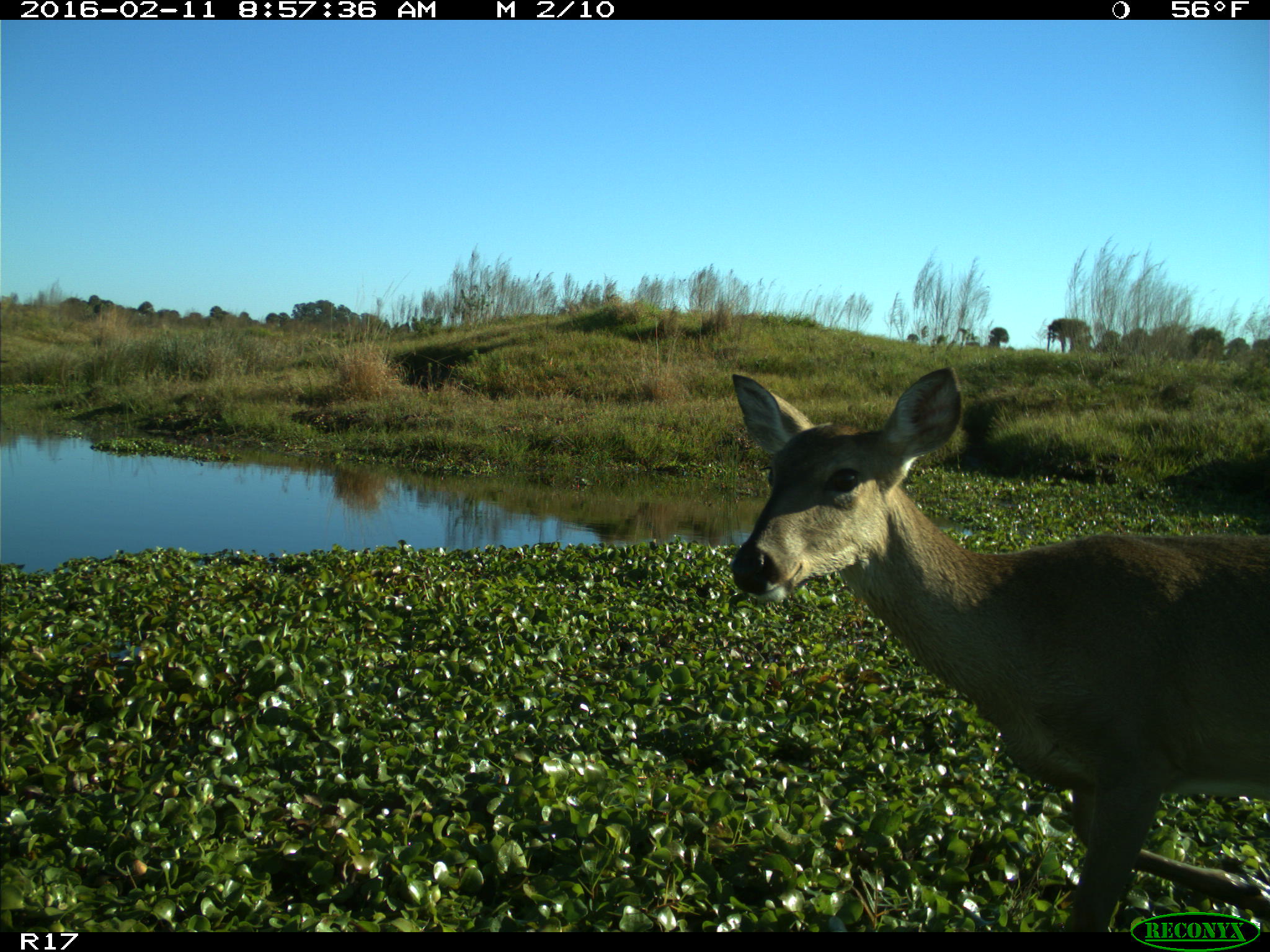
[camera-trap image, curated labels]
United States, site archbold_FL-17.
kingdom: Animalia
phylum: Chordata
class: Mammalia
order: Artiodactyla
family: Cervidae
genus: Odocoileus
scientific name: Odocoileus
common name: deer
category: unidentified deer